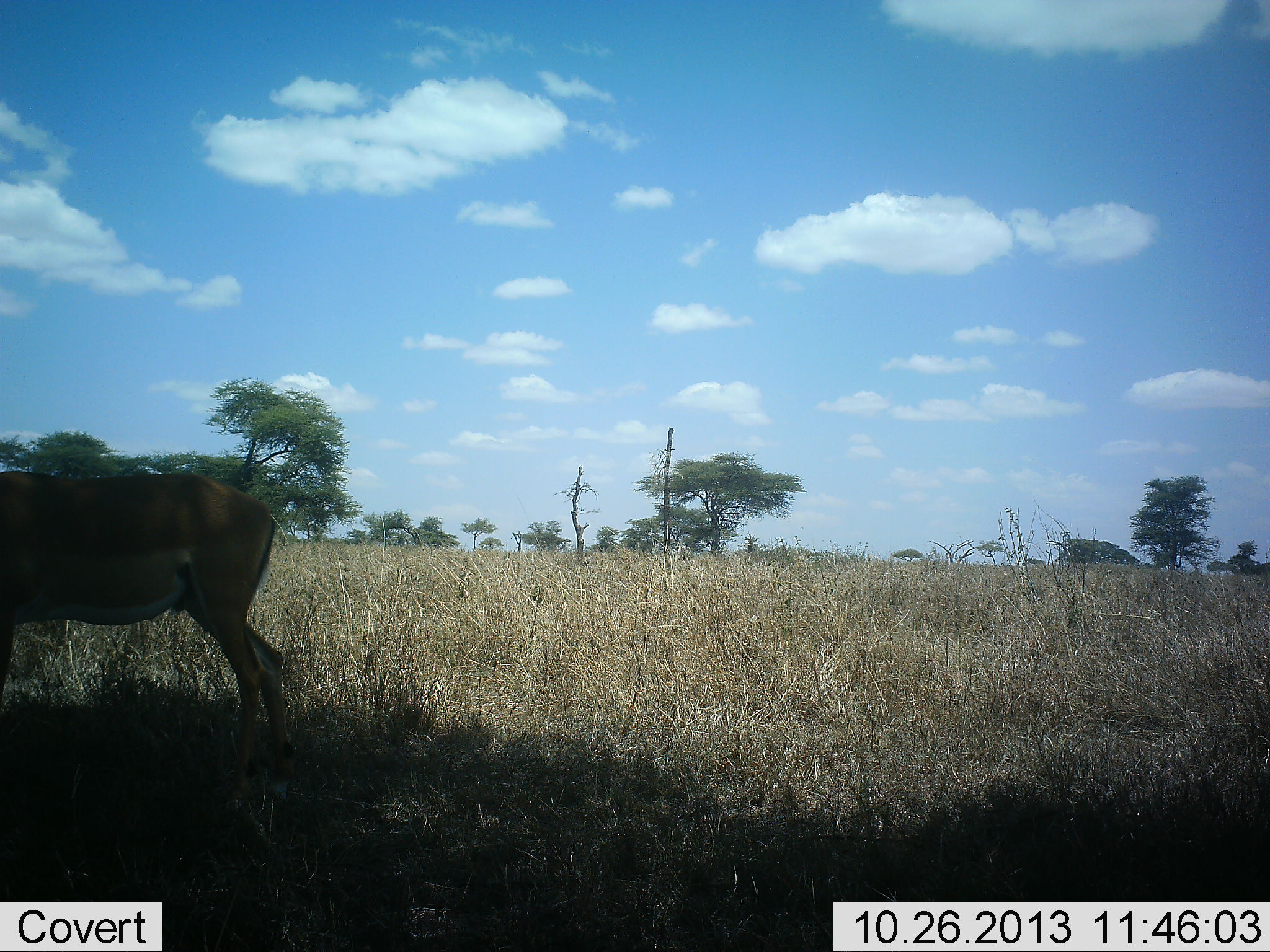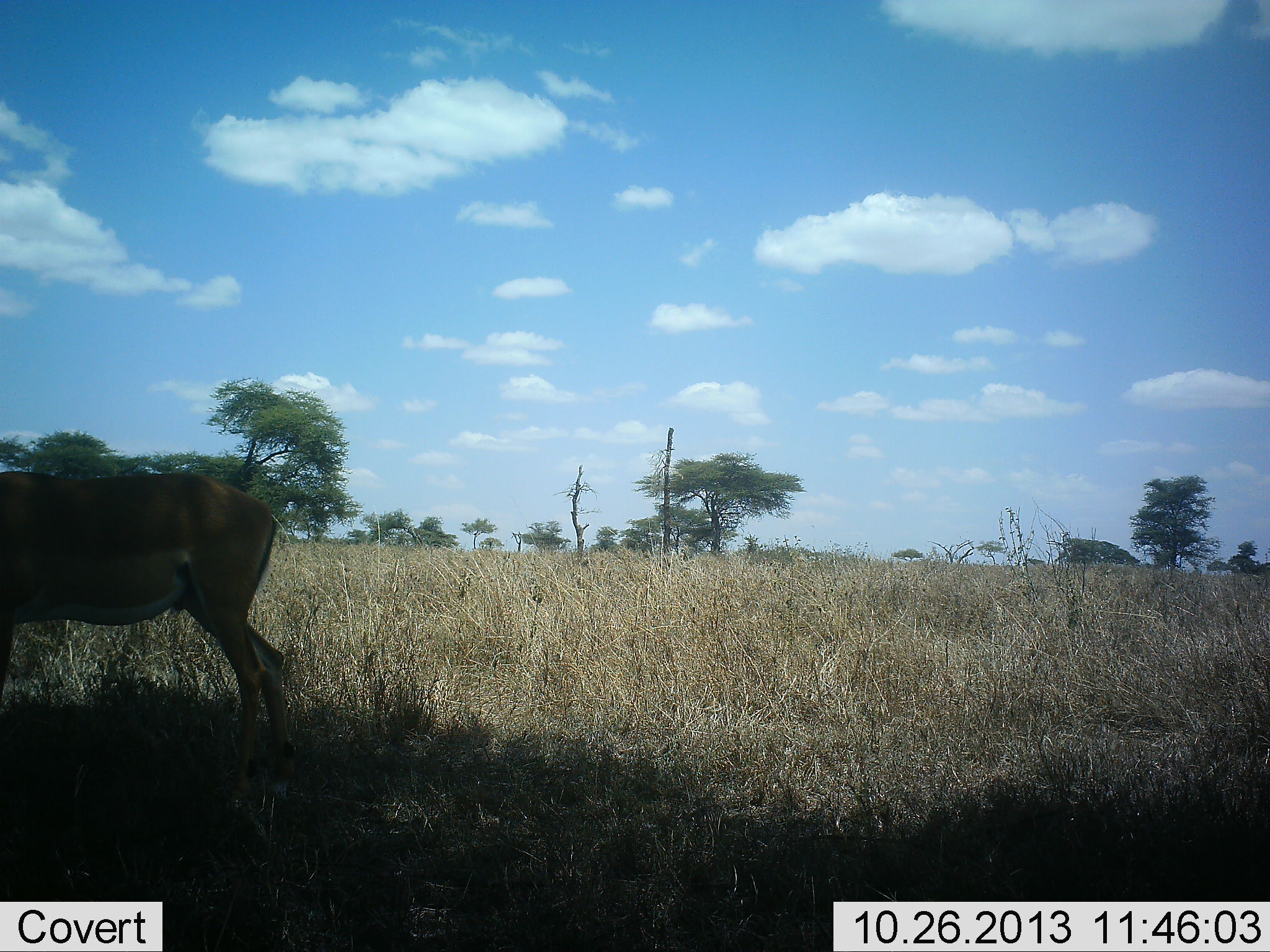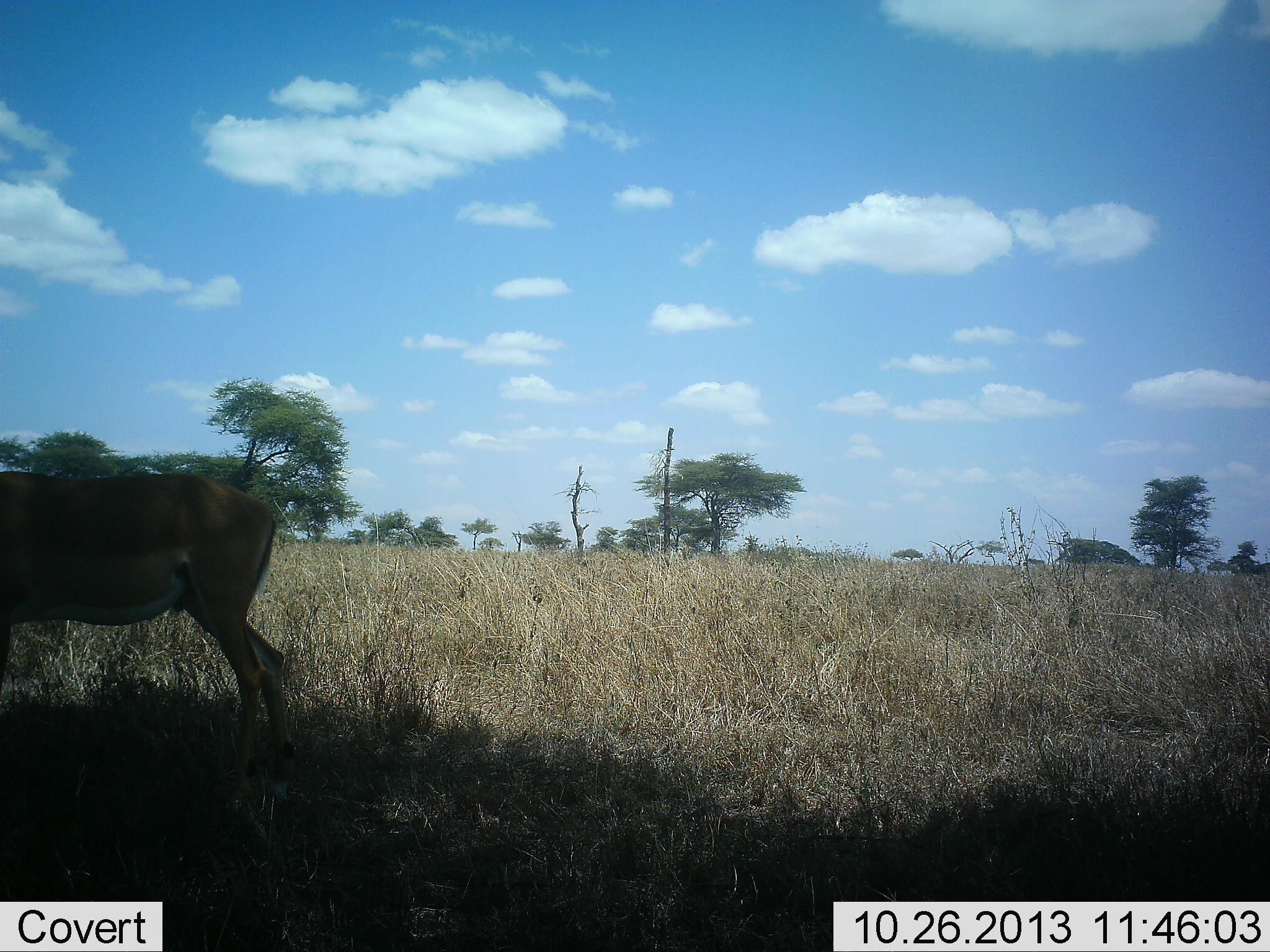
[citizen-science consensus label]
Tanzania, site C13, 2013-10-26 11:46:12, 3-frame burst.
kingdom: Animalia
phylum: Chordata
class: Mammalia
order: Artiodactyla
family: Bovidae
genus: Aepyceros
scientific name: Aepyceros melampus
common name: impala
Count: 1.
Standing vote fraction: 100%.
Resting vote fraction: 0%.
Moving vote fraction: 0%.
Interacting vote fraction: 0%.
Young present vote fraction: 0%.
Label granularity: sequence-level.